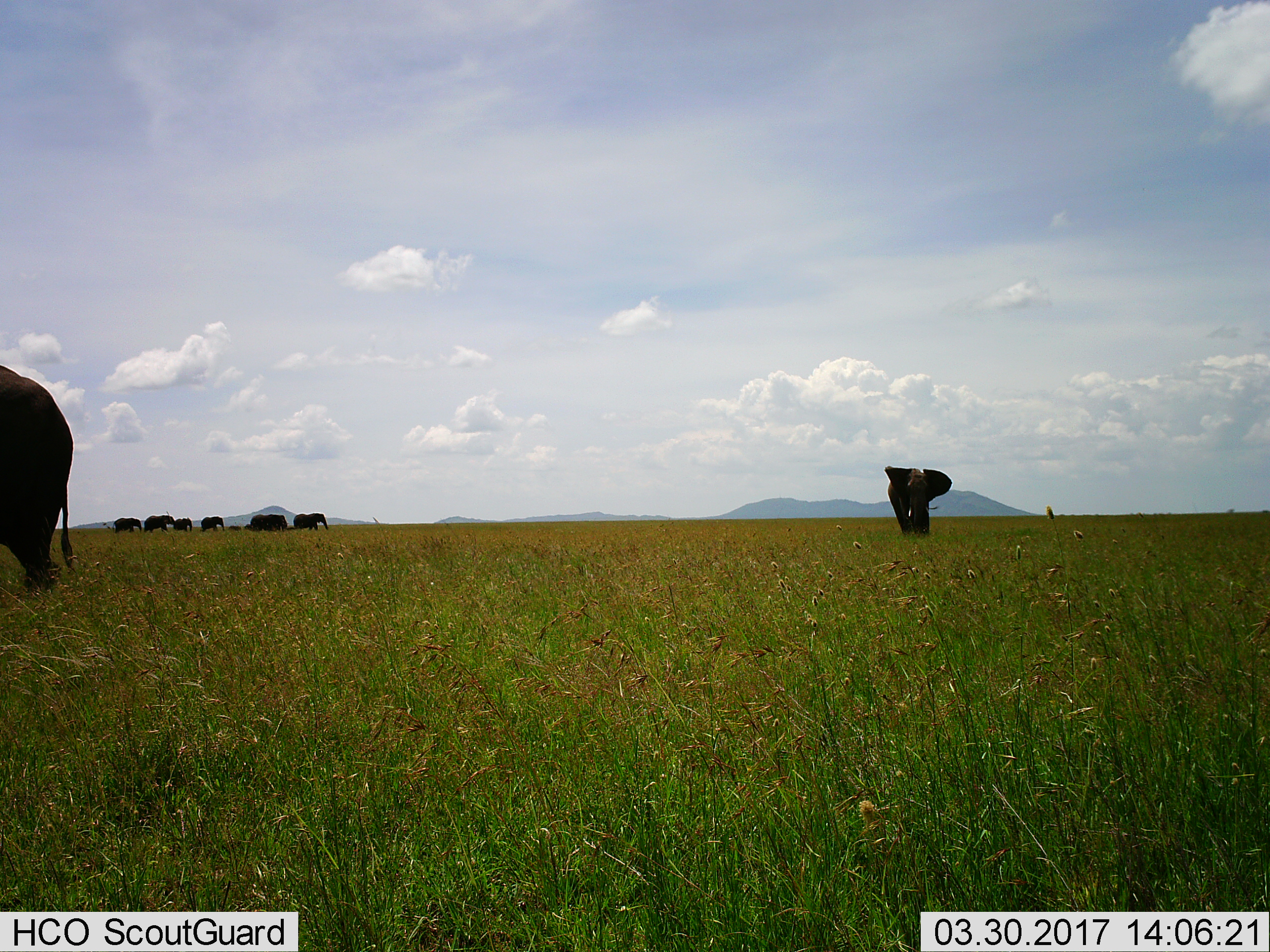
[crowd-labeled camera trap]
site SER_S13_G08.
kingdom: Animalia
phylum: Chordata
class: Mammalia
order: Proboscidea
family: Elephantidae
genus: Loxodonta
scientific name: Loxodonta africana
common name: african bush elephant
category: elephant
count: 8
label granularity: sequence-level